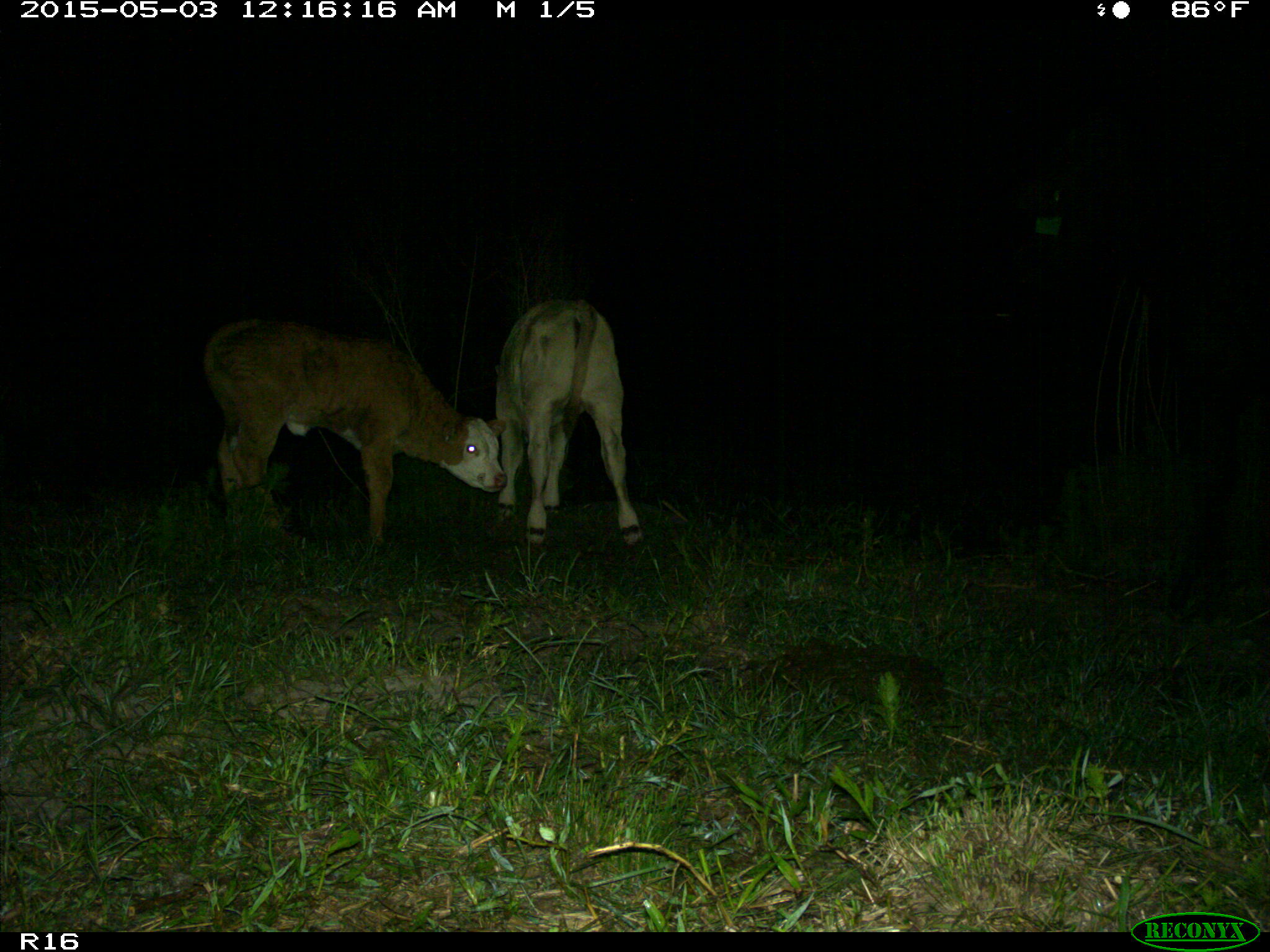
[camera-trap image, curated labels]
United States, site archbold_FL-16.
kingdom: Animalia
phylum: Chordata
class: Mammalia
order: Artiodactyla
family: Bovidae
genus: Bos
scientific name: Bos taurus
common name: domestic cow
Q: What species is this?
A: Bos taurus (domestic cow).